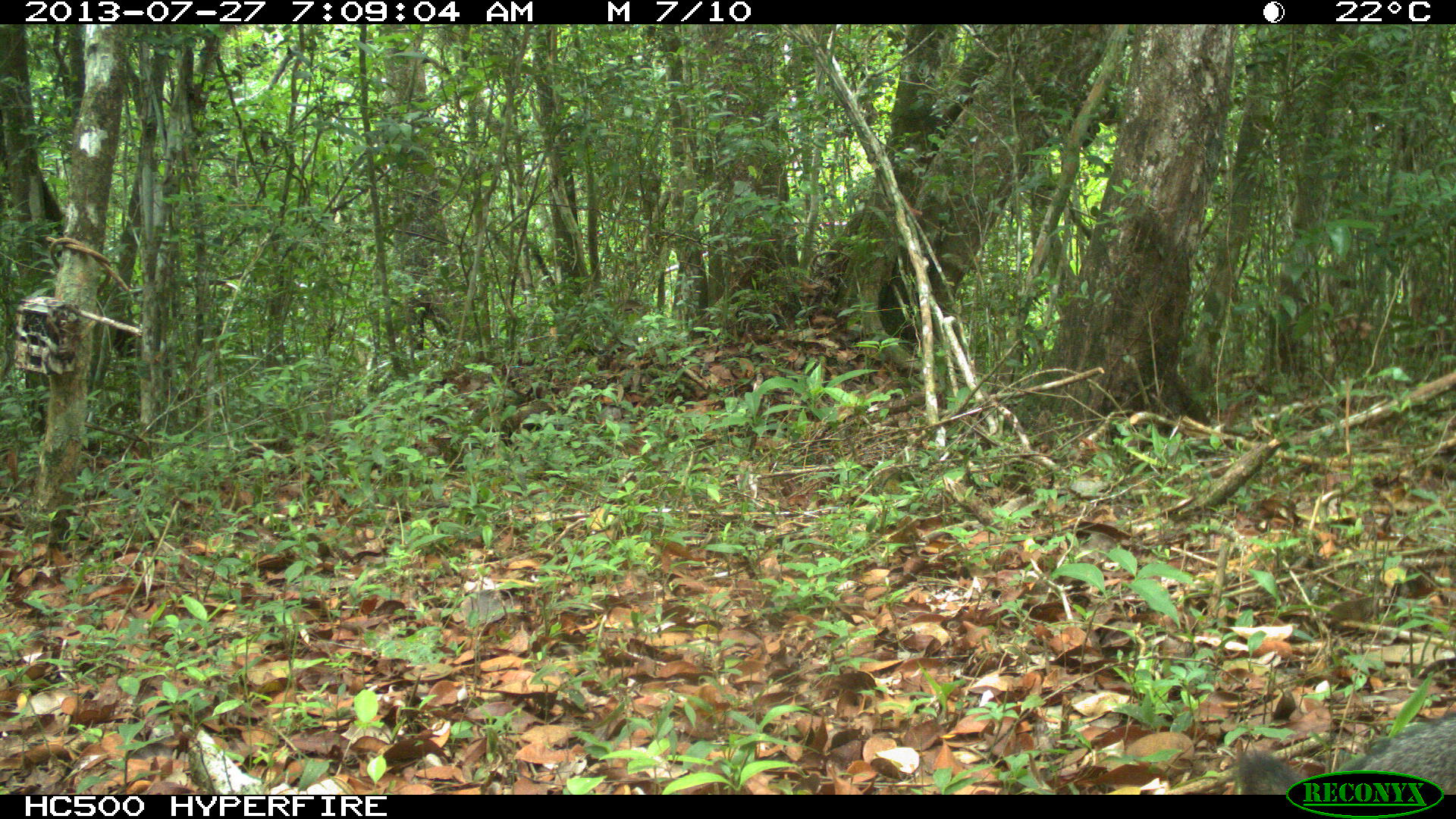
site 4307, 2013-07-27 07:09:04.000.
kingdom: Animalia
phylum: Chordata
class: Mammalia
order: Carnivora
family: Canidae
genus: Urocyon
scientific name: Urocyon cinereoargenteus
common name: gray fox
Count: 1.